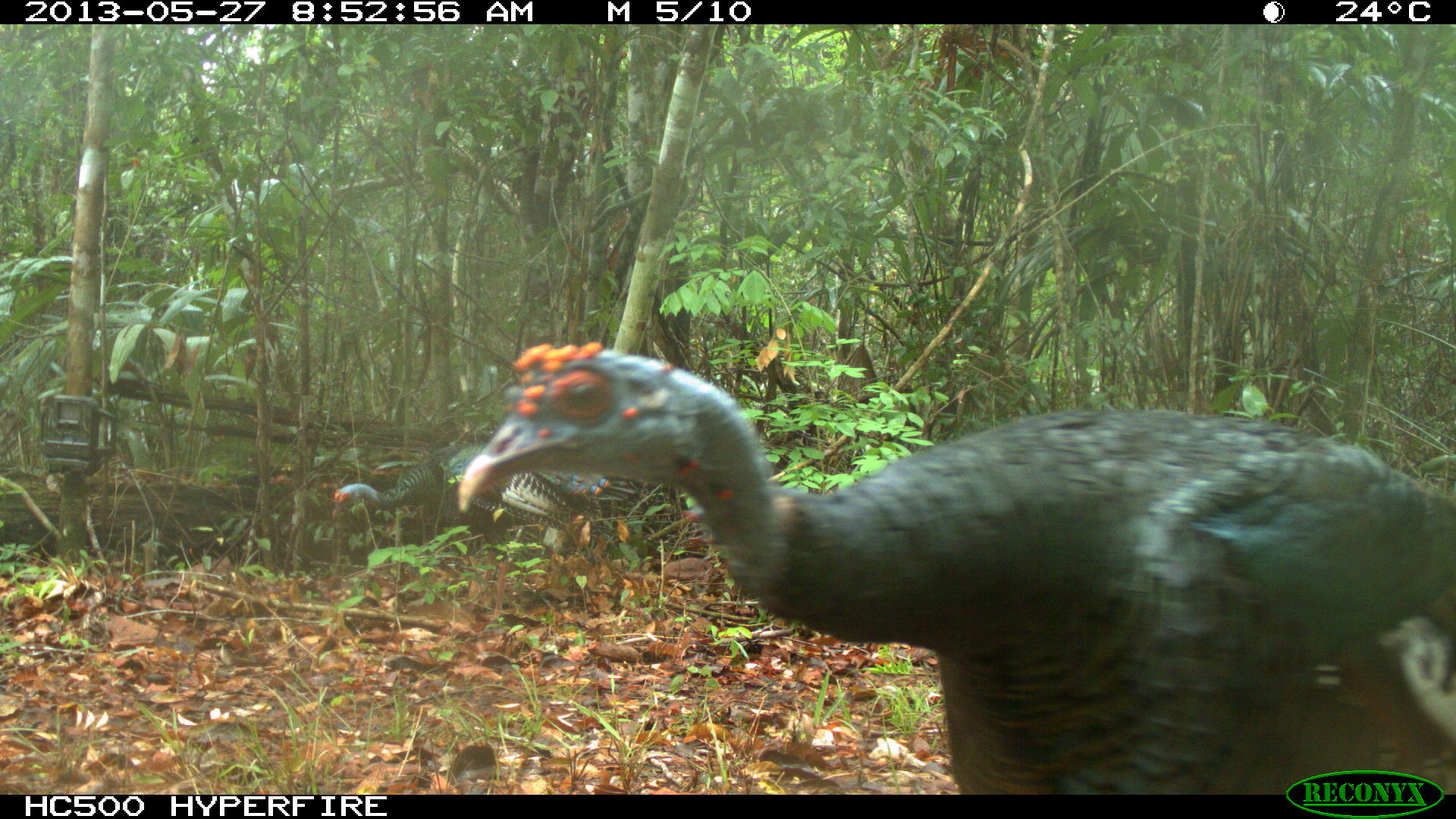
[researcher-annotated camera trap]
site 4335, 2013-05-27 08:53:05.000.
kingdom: Animalia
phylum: Chordata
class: Aves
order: Galliformes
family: Phasianidae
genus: Meleagris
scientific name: Meleagris ocellata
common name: ocellated turkey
Meleagris ocellata (ocellated turkey), count 2.